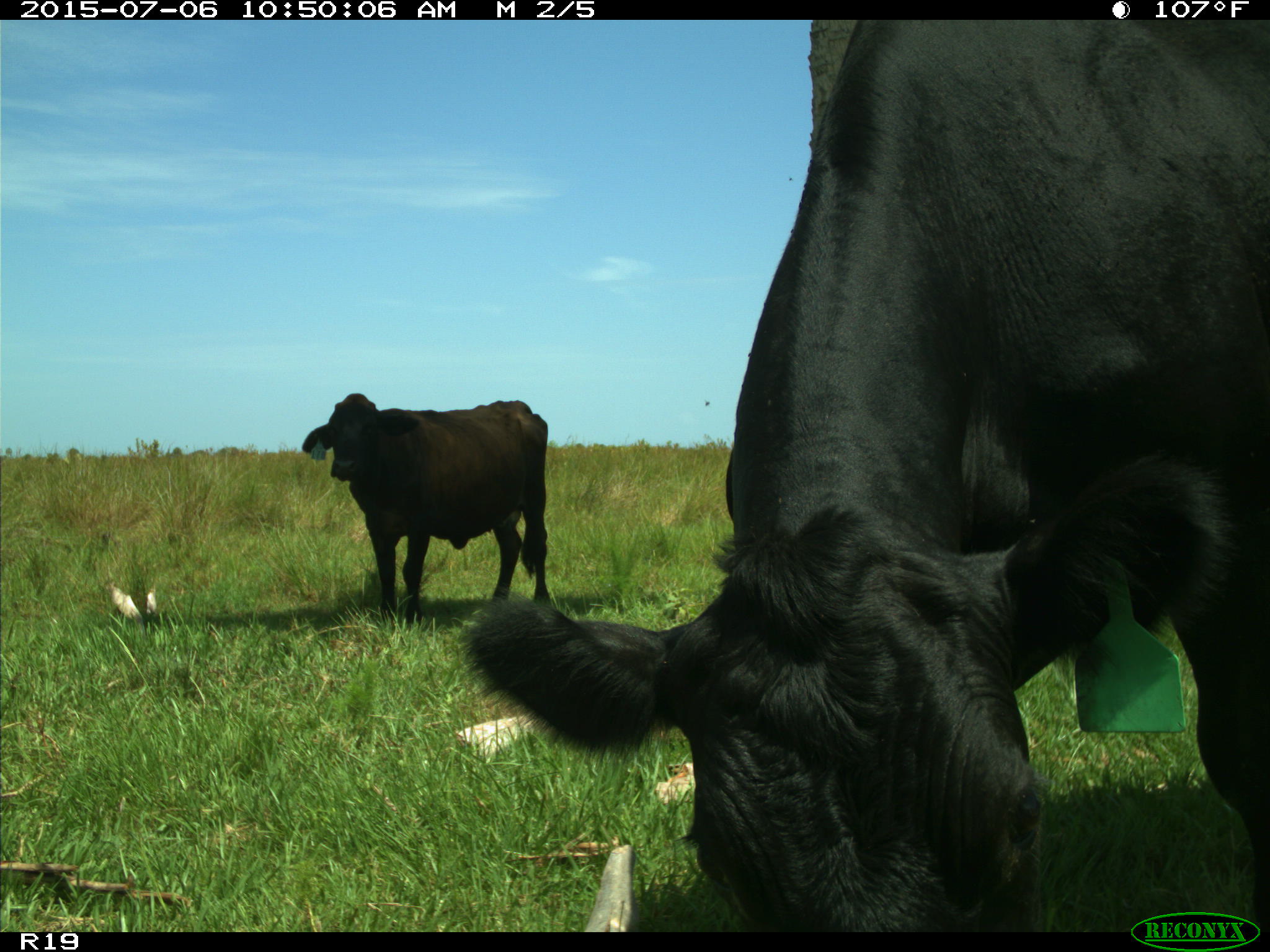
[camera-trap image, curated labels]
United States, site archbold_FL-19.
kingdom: Animalia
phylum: Chordata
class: Mammalia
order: Artiodactyla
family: Bovidae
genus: Bos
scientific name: Bos taurus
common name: domestic cow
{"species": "Bos taurus (domestic cow)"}